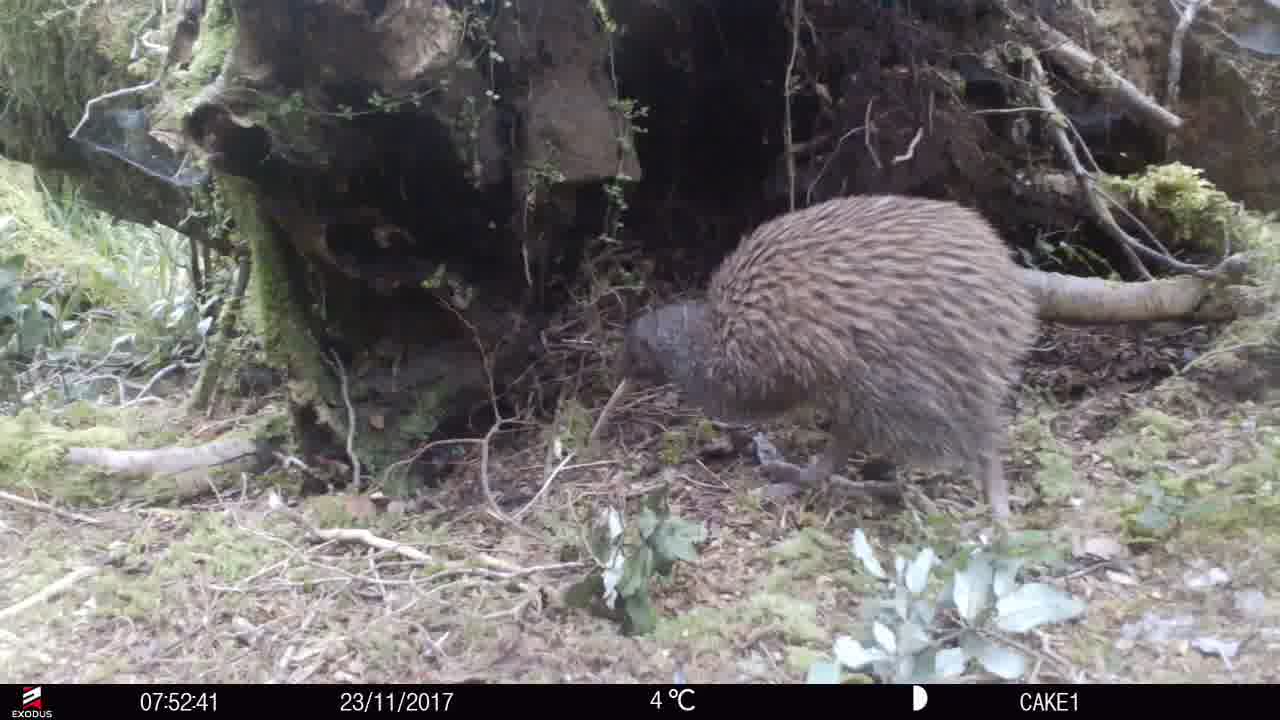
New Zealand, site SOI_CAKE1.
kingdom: Animalia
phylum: Chordata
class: Aves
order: Apterygiformes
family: Apterygidae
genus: Apteryx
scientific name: Apteryx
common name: kiwi